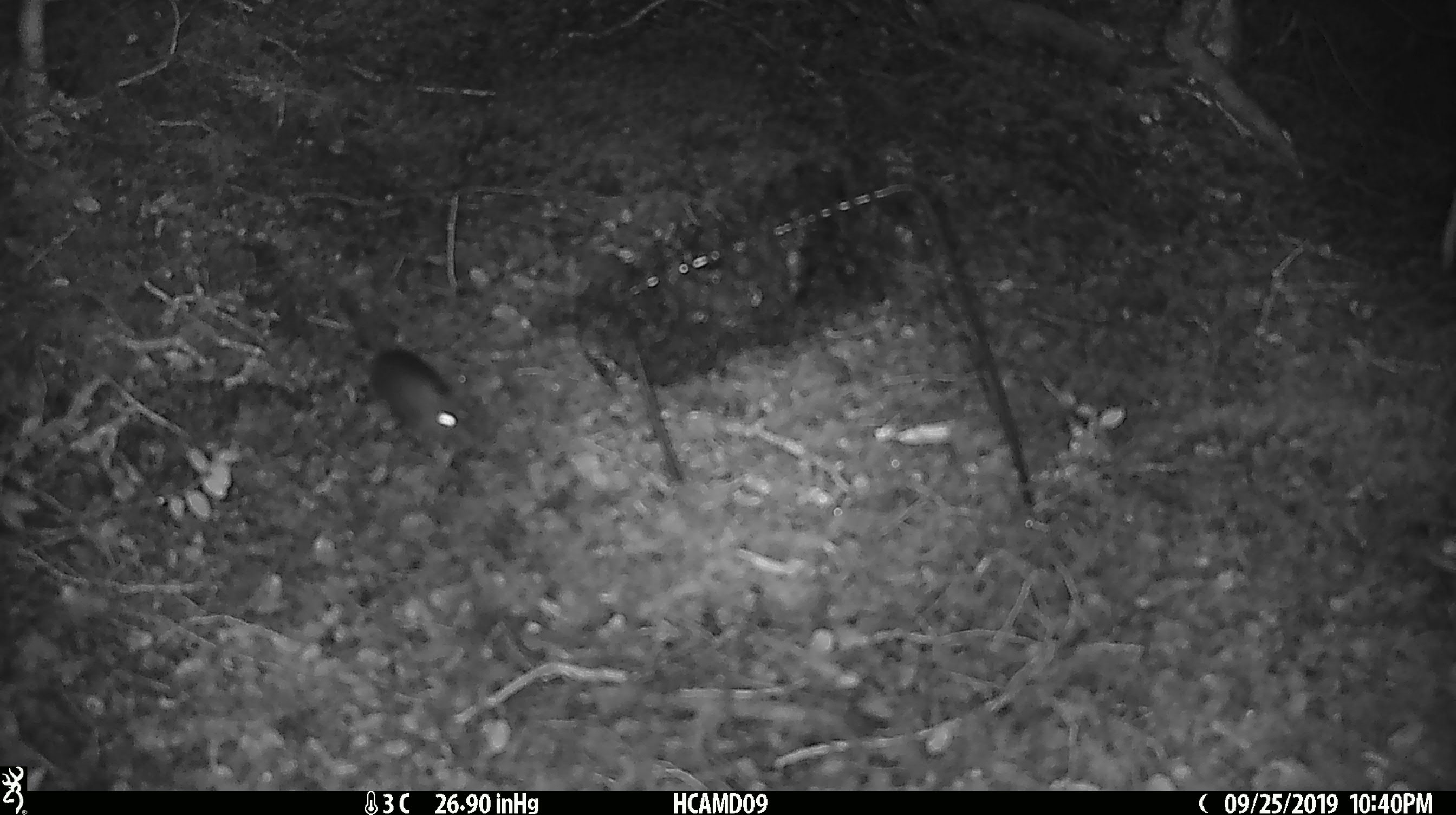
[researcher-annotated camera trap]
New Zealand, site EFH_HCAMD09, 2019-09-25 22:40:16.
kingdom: Animalia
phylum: Chordata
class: Mammalia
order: Rodentia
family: Muridae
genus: Mus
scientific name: Mus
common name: mouse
Mouse (Mus).